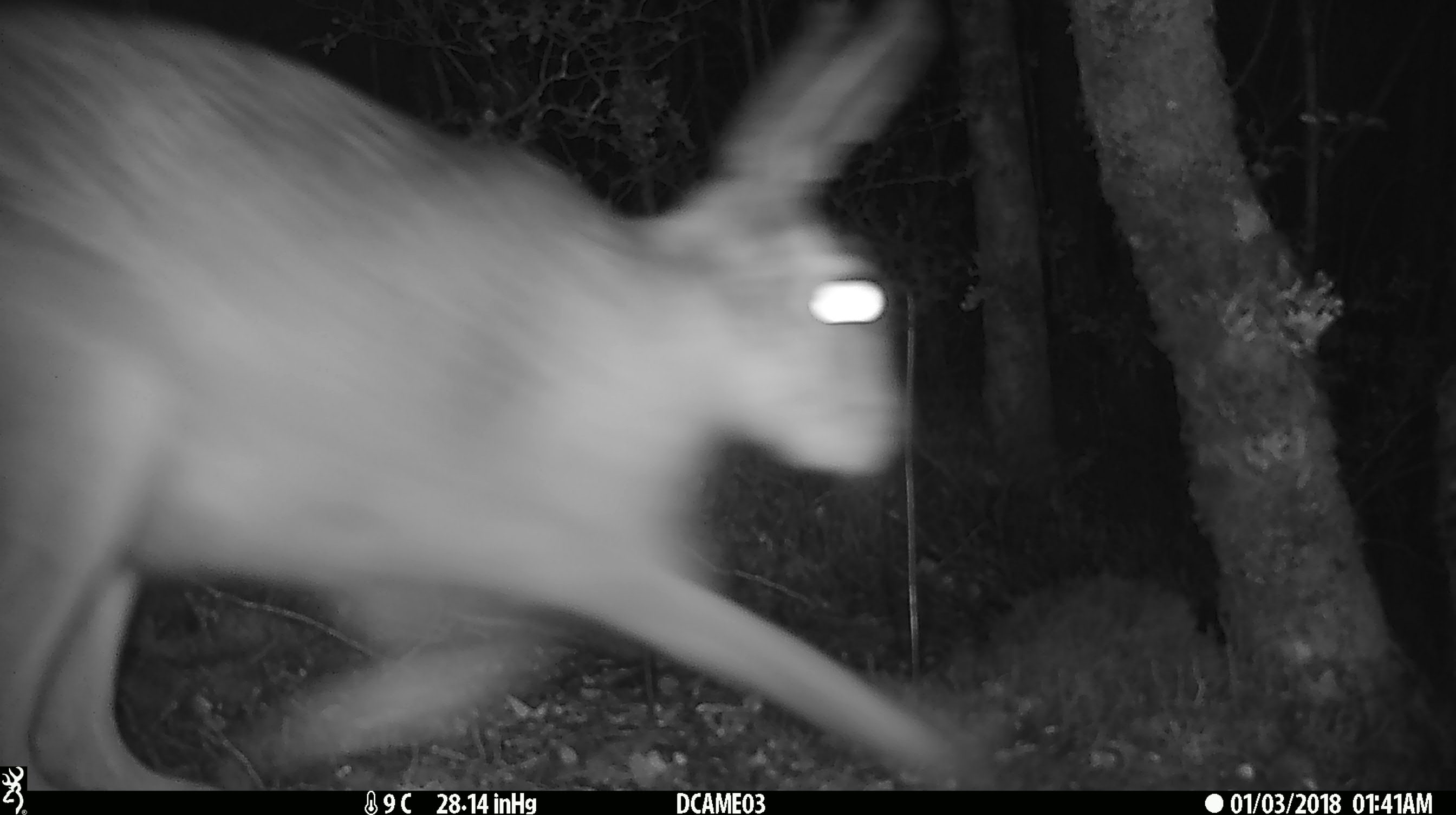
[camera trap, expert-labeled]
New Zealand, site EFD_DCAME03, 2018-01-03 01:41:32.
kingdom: Animalia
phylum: Chordata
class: Mammalia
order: Lagomorpha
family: Leporidae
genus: Lepus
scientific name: Lepus europaeus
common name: brown hare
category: hare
Hare (brown hare) (Lepus europaeus).